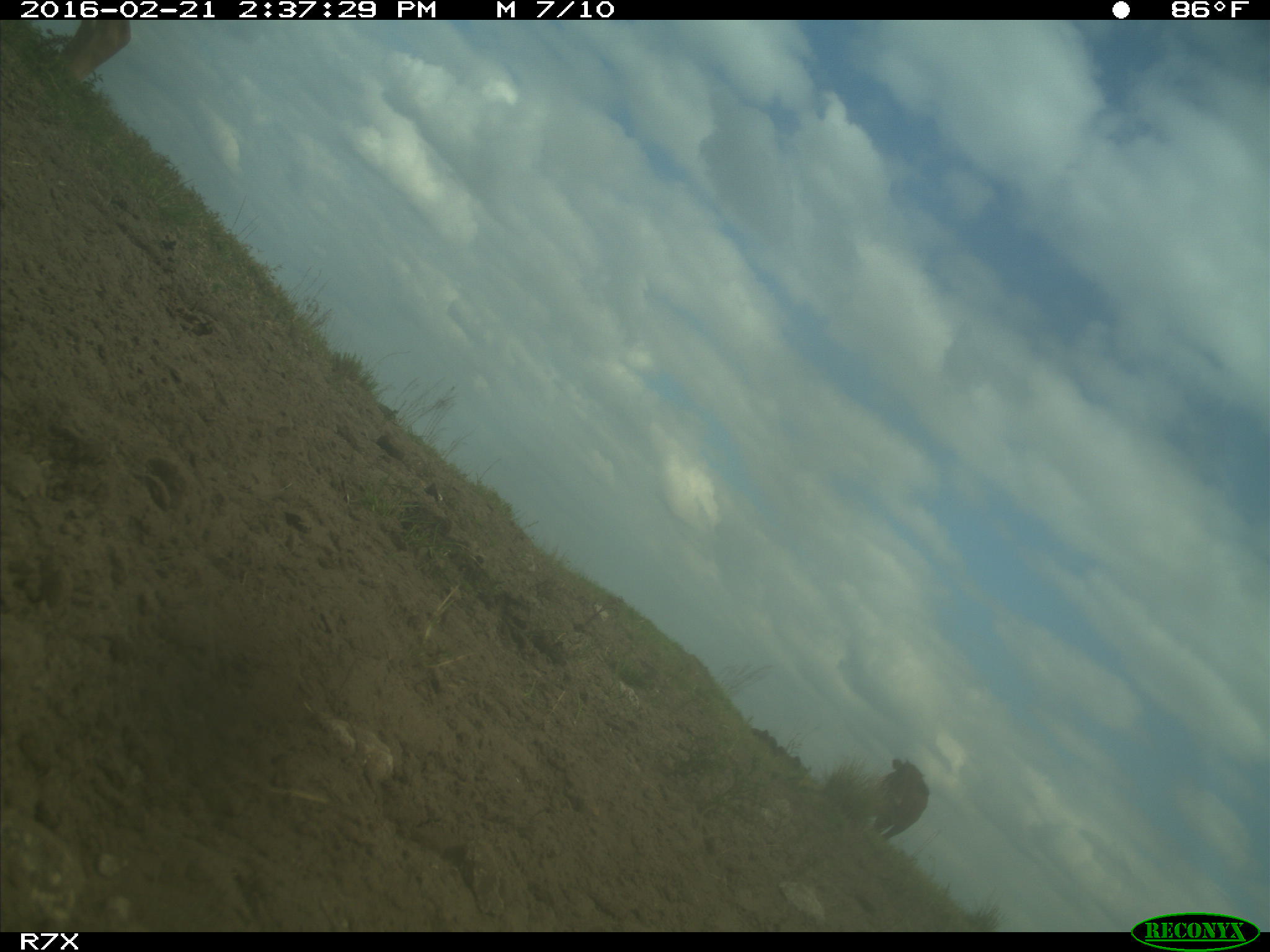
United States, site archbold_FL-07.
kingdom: Animalia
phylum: Chordata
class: Mammalia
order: Artiodactyla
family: Bovidae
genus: Bos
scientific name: Bos taurus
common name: domestic cow